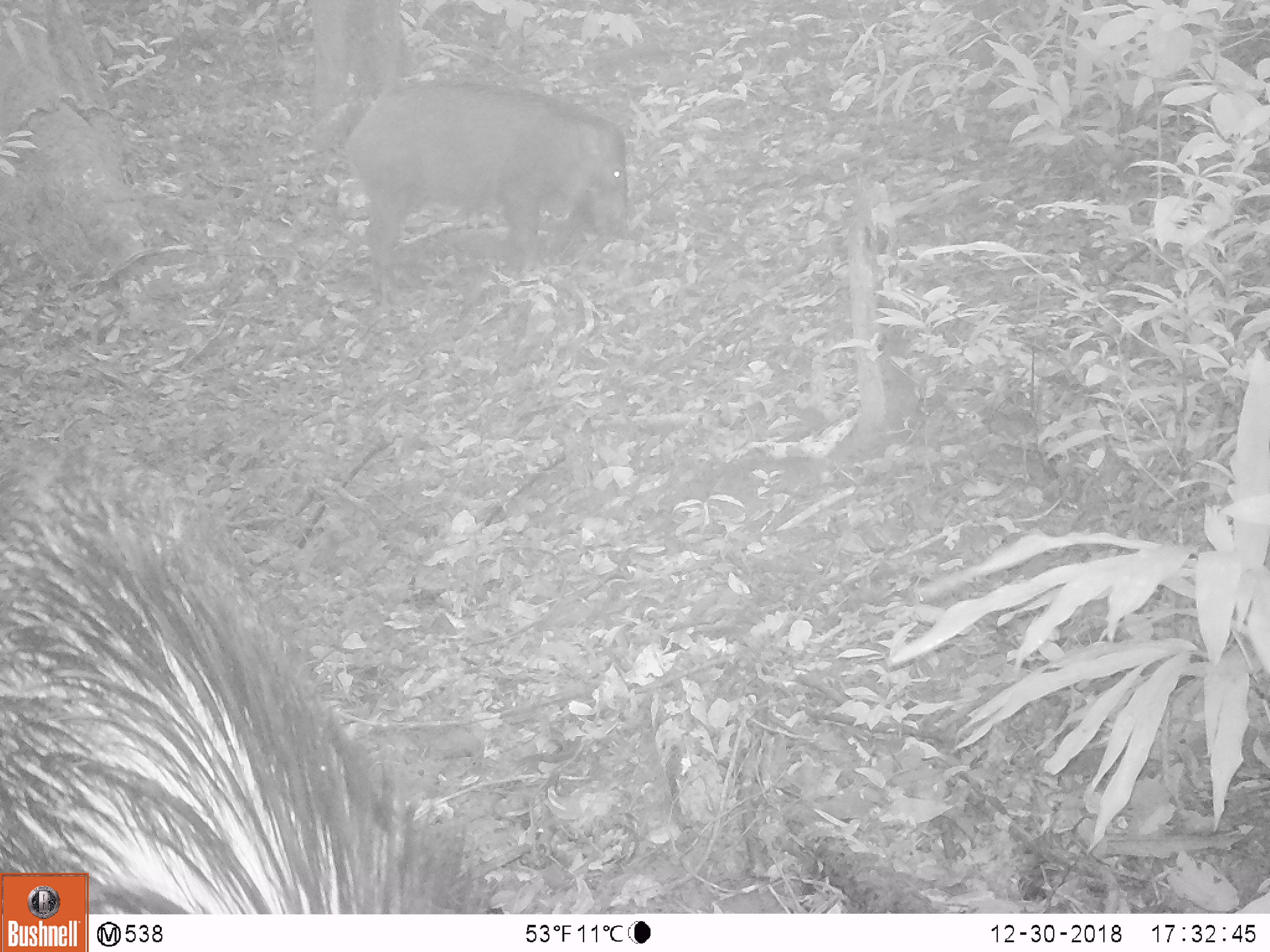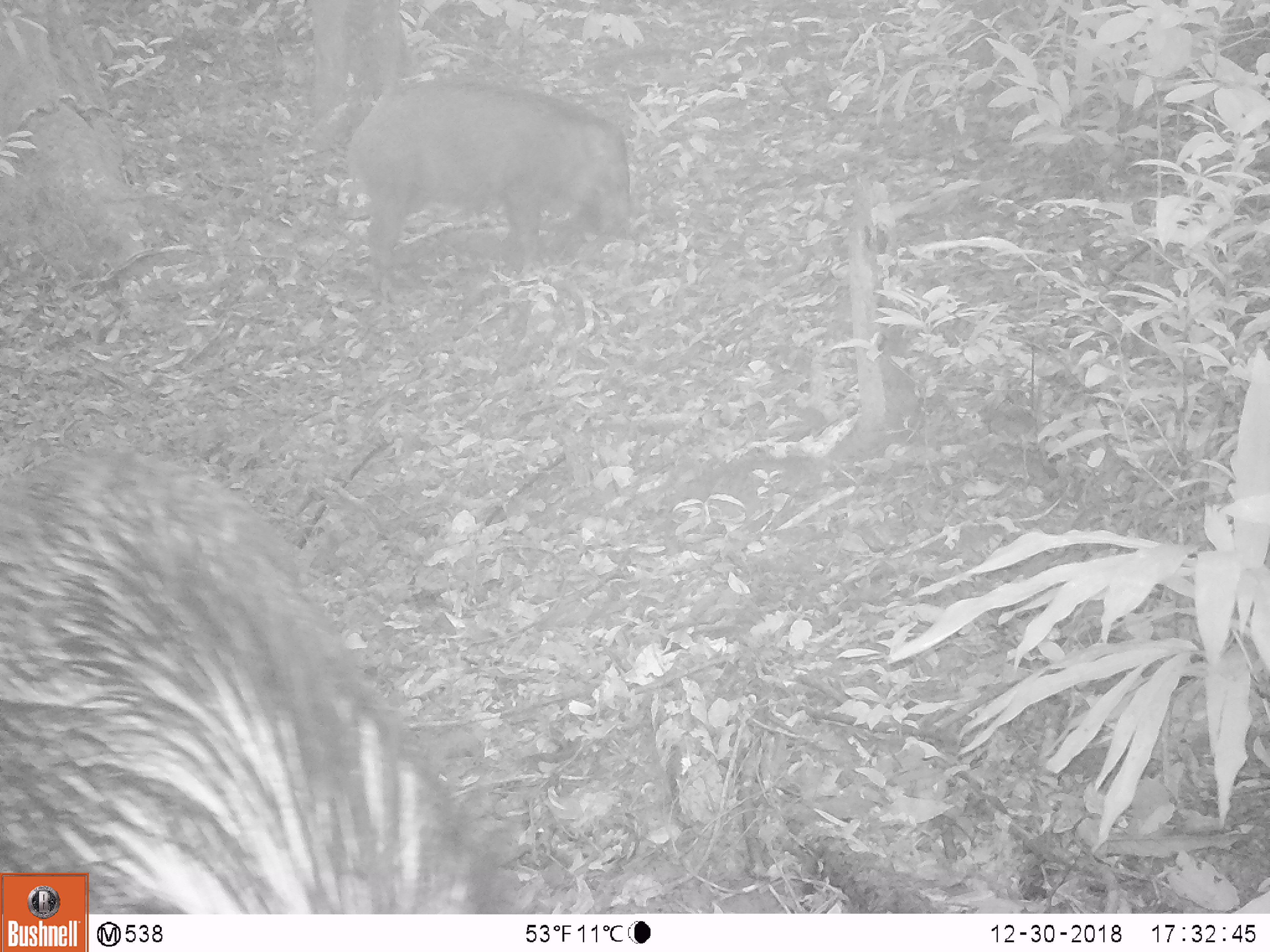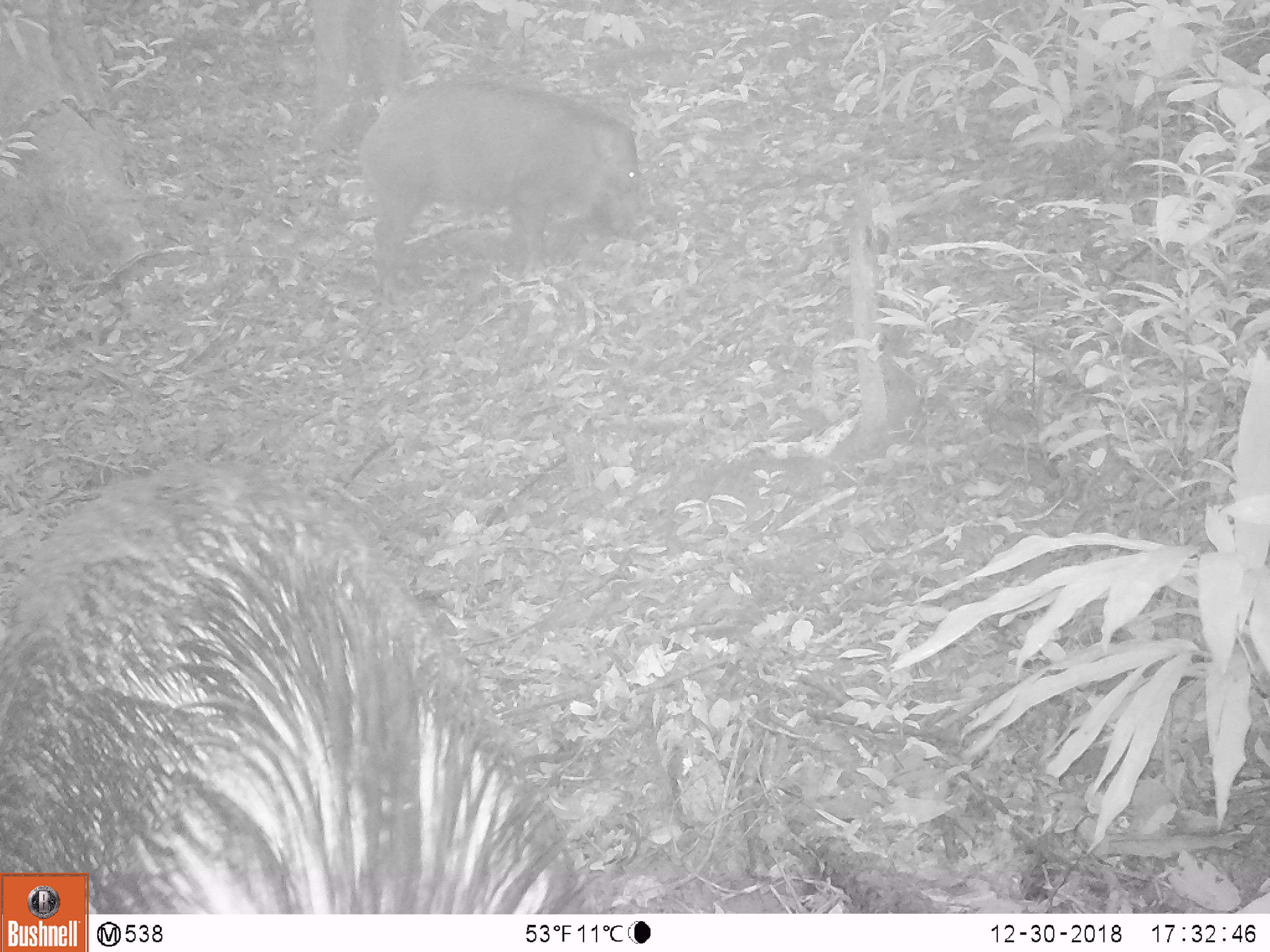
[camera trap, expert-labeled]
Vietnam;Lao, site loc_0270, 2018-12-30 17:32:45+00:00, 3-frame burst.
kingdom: Animalia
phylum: Chordata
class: Mammalia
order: Artiodactyla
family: Suidae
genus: Sus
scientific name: Sus scrofa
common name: eurasian wild pig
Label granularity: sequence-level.